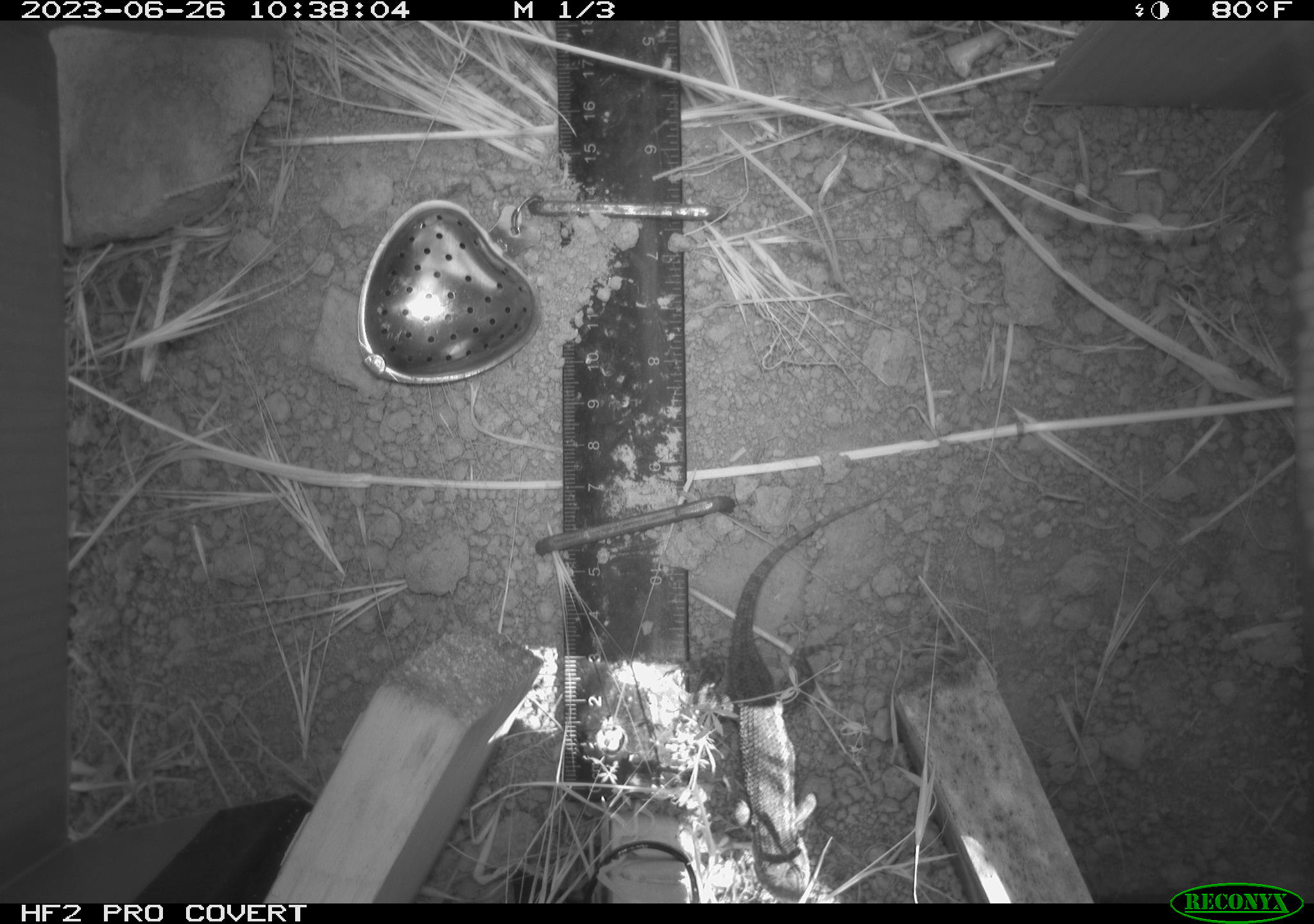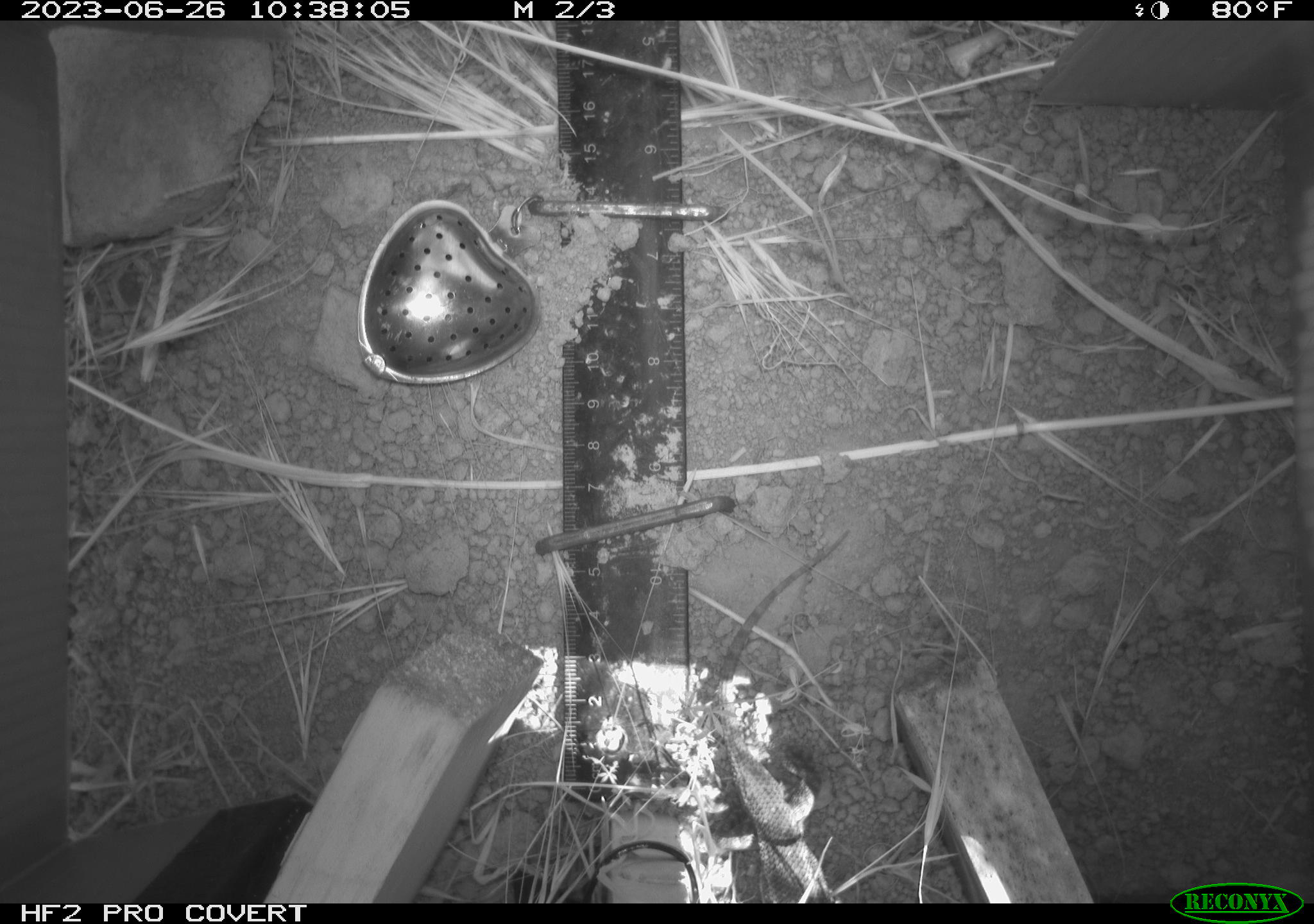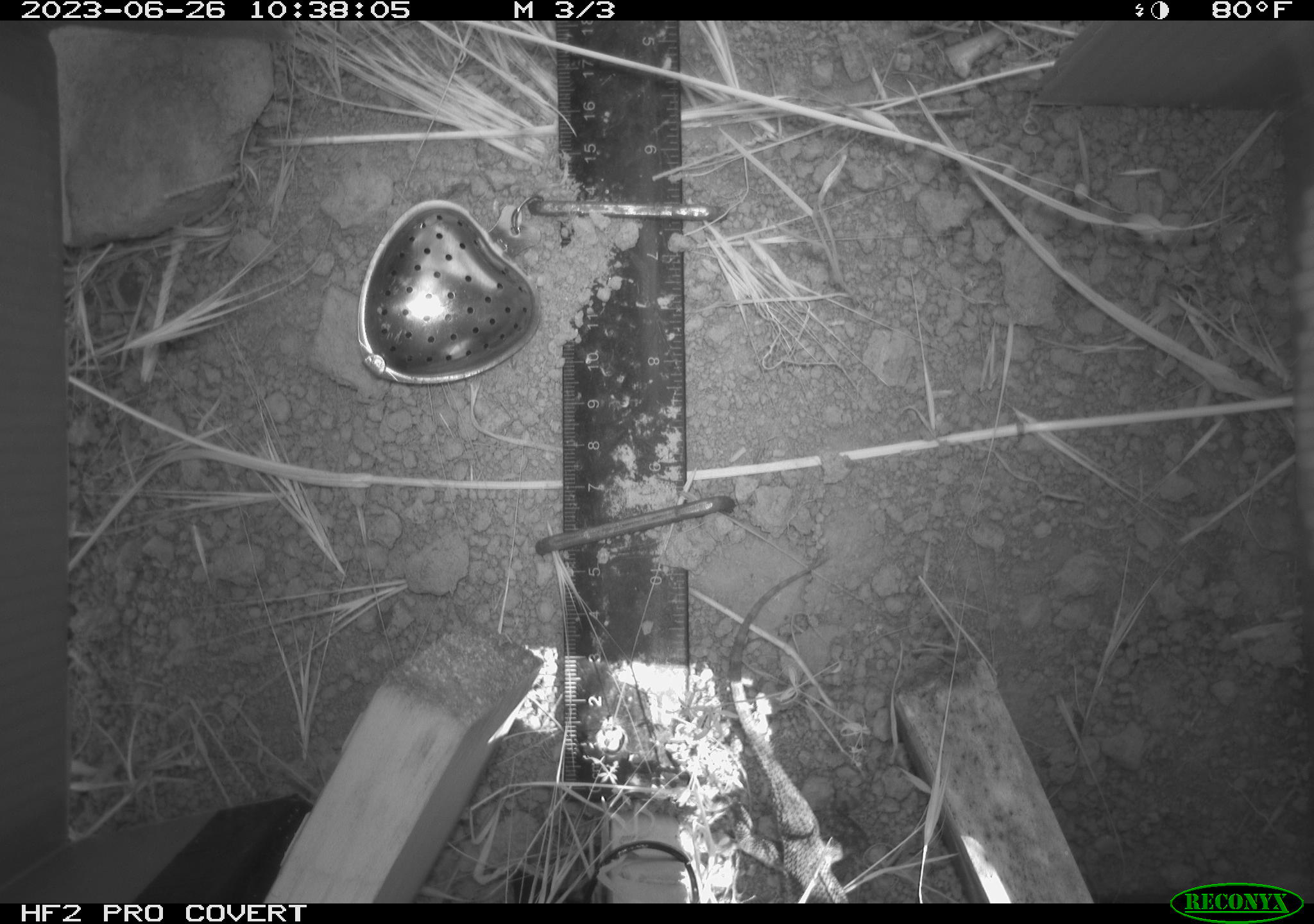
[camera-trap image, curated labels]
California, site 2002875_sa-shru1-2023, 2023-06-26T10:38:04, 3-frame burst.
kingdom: Animalia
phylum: Chordata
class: Reptilia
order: Squamata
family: Phrynosomatidae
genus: Sceloporus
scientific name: Sceloporus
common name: spiny lizards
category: sceloporus species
Sceloporus species (spiny lizards) (Sceloporus).